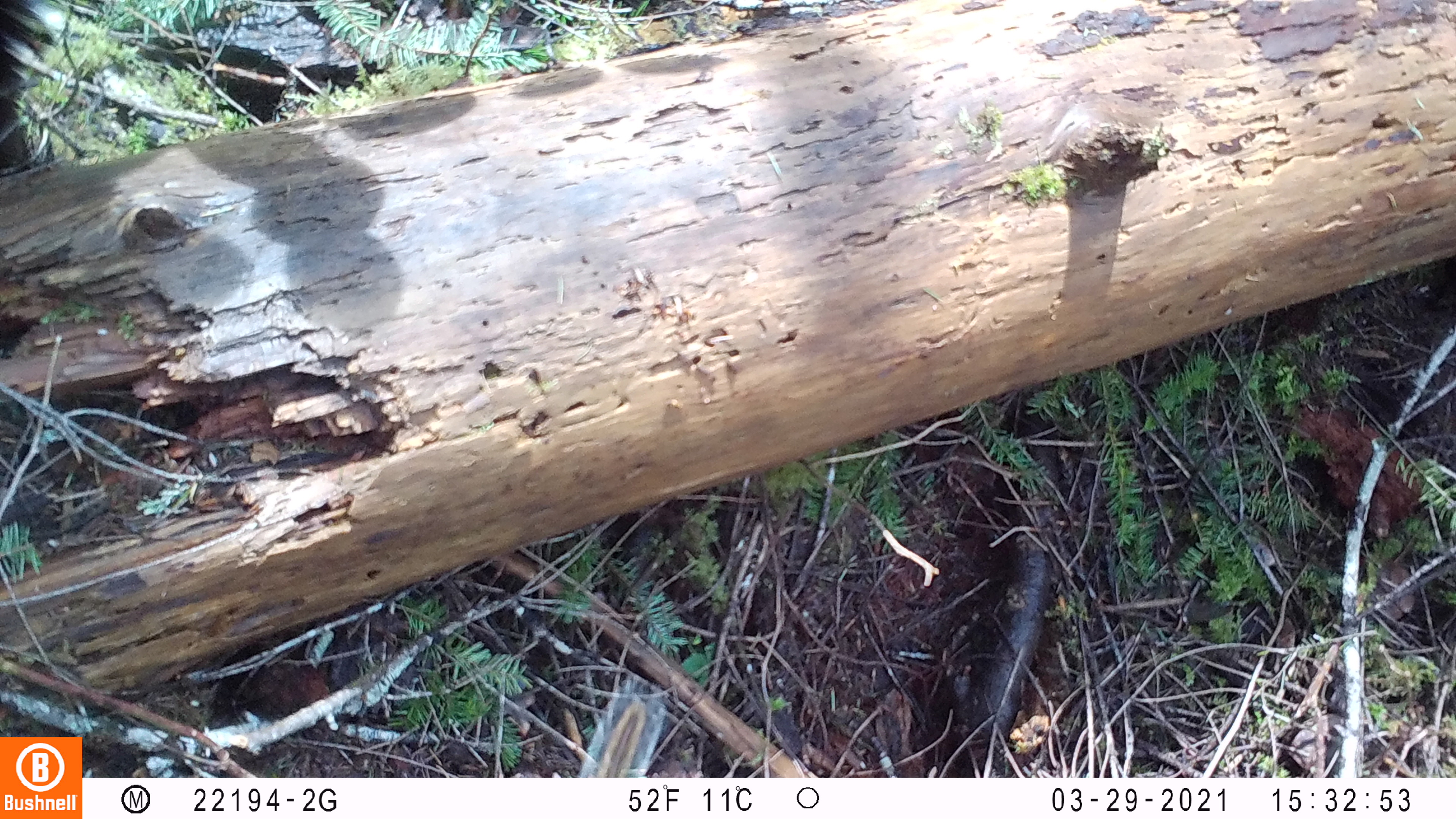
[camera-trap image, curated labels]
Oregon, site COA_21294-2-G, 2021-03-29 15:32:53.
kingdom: Animalia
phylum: Chordata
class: Mammalia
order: Rodentia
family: Sciuridae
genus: Neotamias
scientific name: Neotamias townsendii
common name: townsend's chipmunk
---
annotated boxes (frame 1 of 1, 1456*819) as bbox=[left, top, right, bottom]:
townsend's chipmunk: bbox=[573, 676, 670, 776]